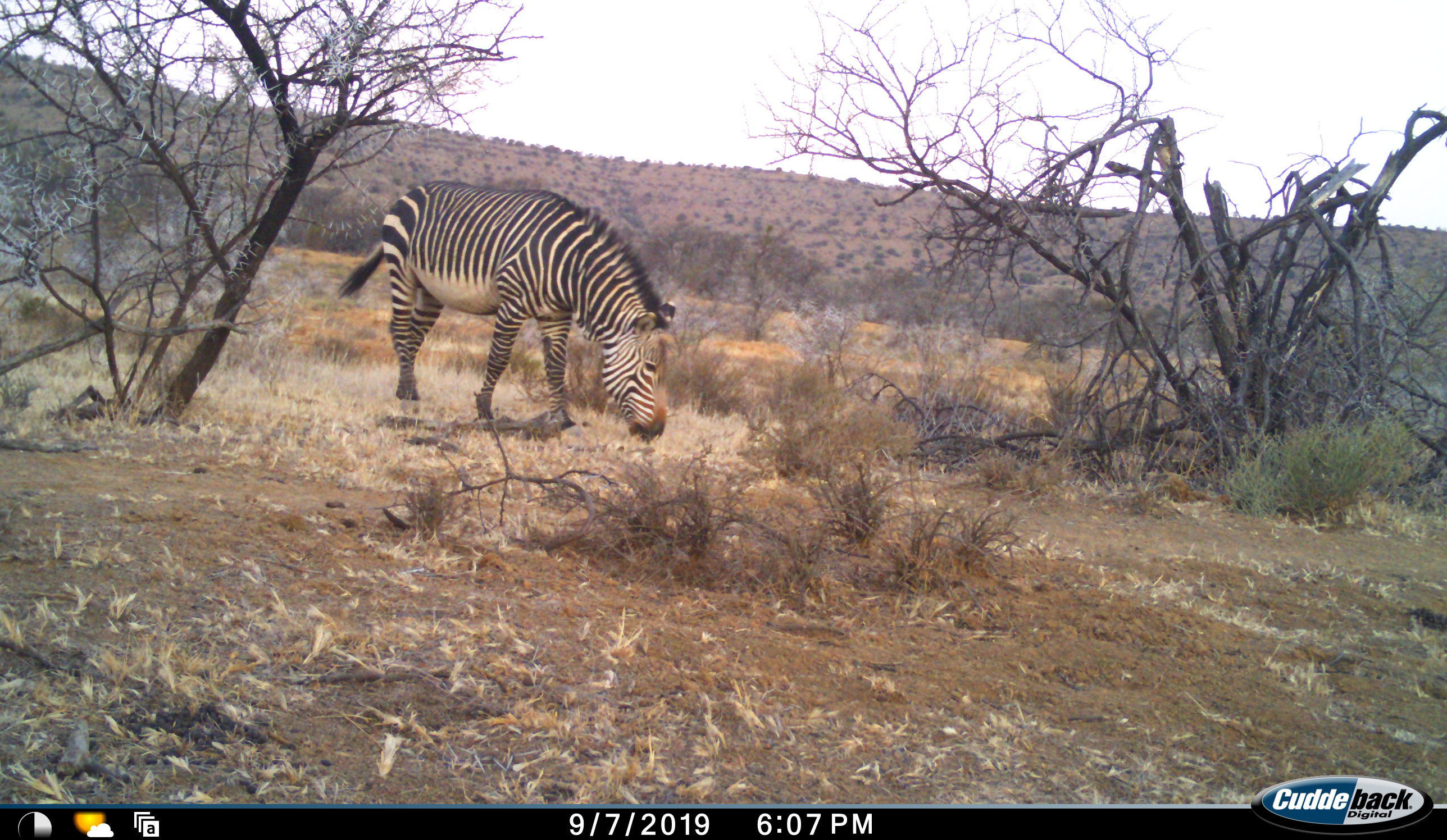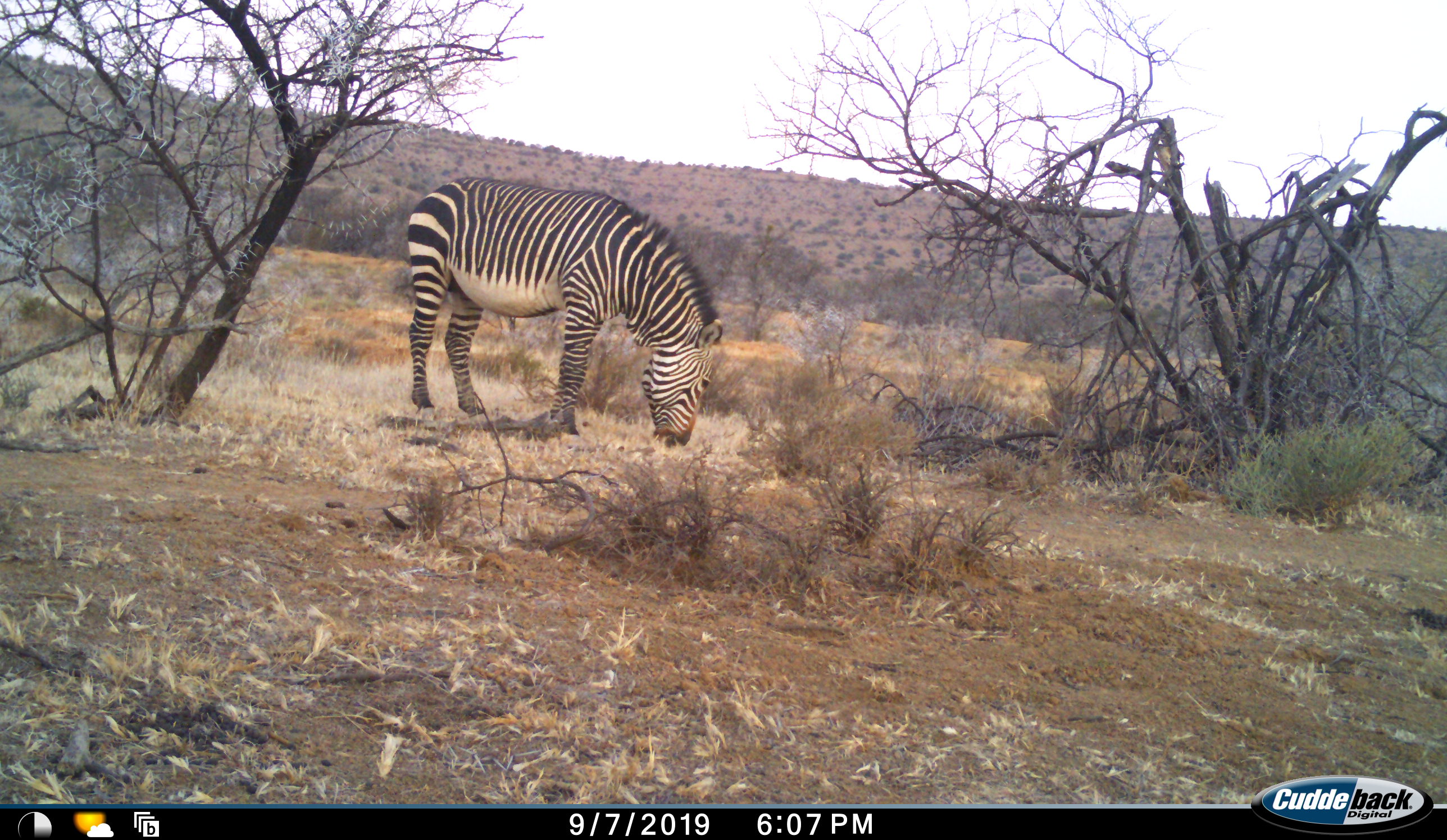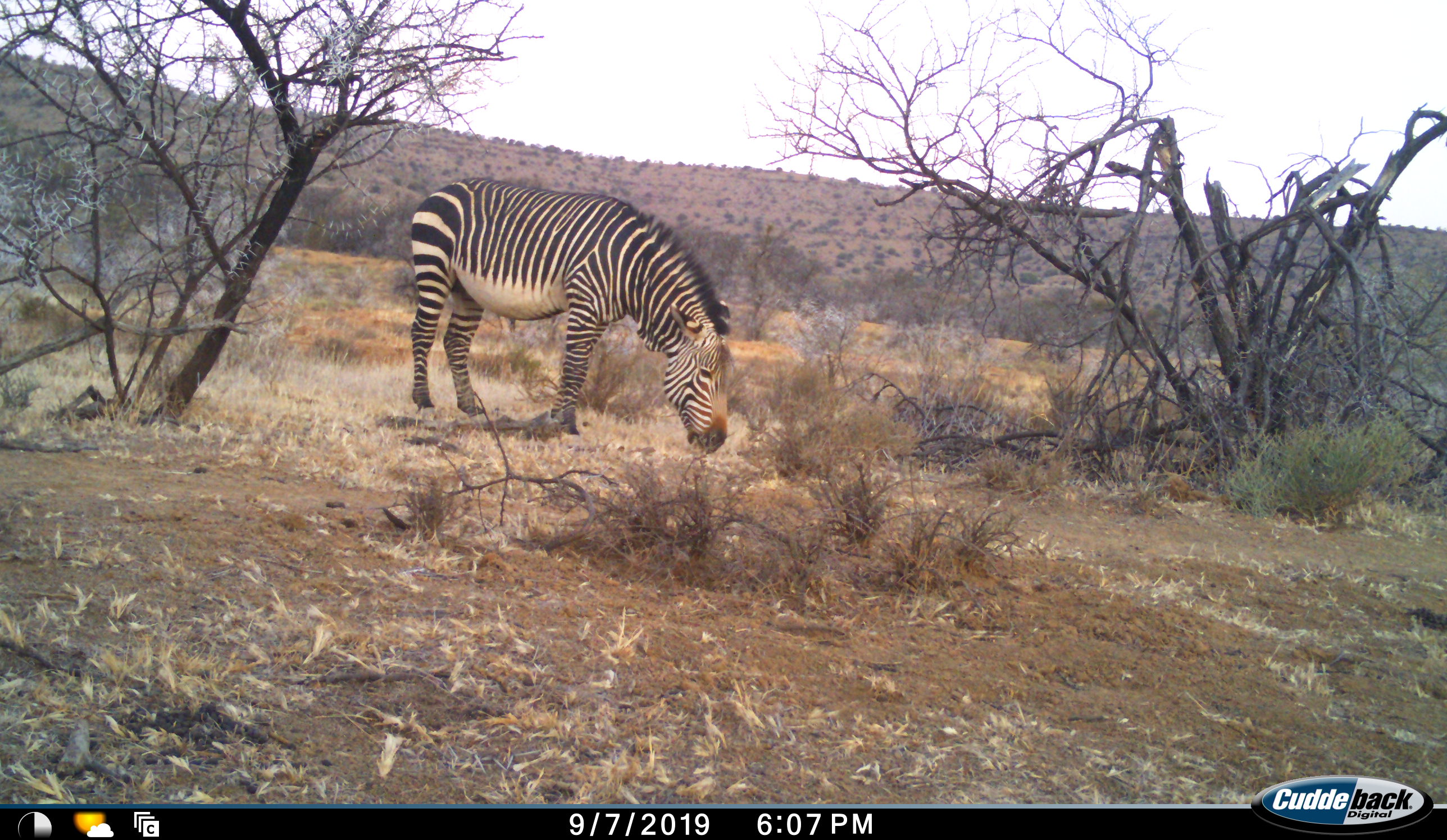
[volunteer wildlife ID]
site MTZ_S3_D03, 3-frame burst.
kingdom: Animalia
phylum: Chordata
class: Mammalia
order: Perissodactyla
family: Equidae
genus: Equus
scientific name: Equus zebra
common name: mountain zebra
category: zebramountain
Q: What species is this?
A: Zebramountain (mountain zebra) (Equus zebra).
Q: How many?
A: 1.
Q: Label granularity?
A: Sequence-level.